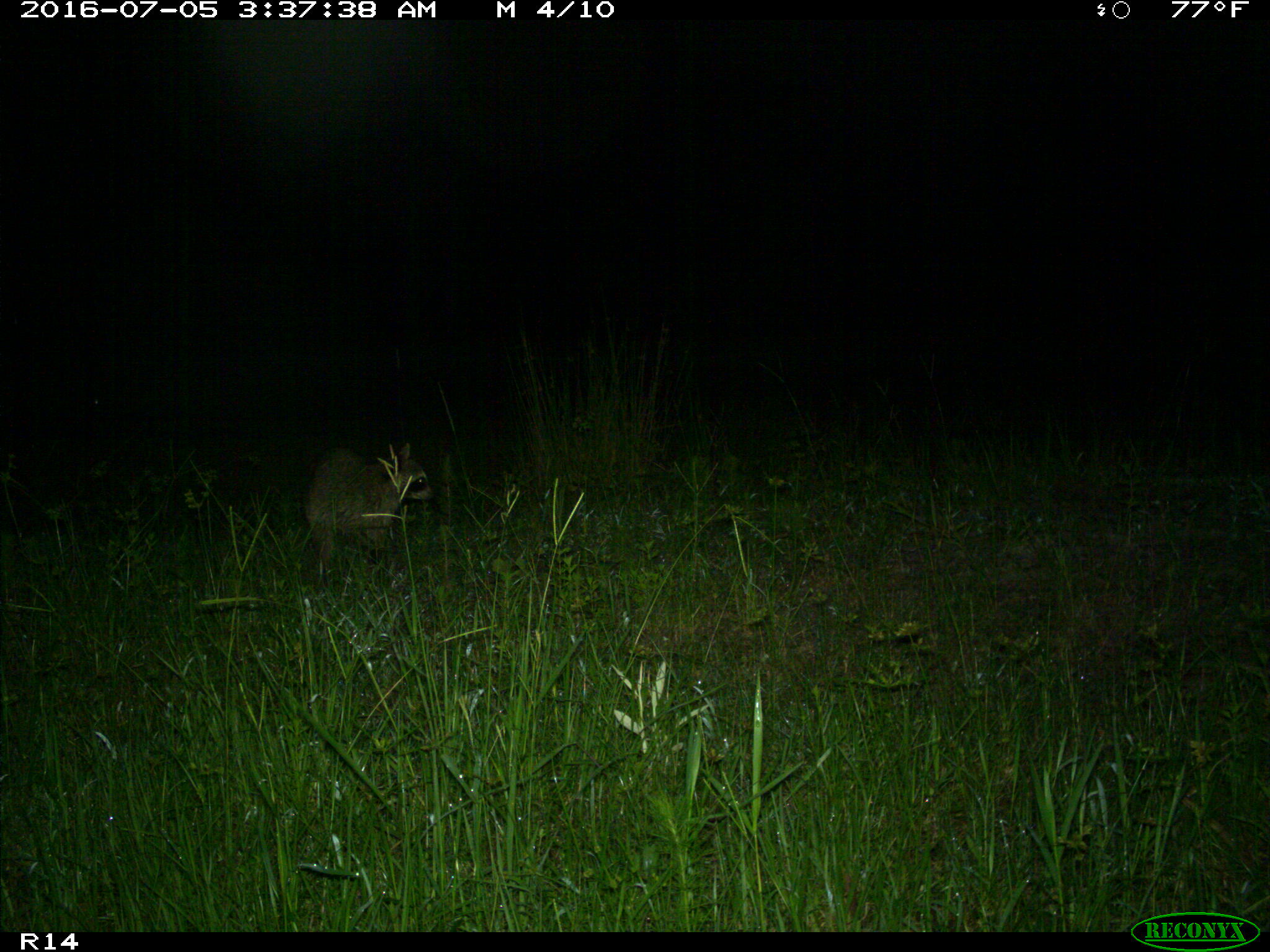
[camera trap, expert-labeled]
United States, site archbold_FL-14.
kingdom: Animalia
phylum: Chordata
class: Mammalia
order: Carnivora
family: Procyonidae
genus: Procyon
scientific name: Procyon lotor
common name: common raccoon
Procyon lotor (common raccoon).